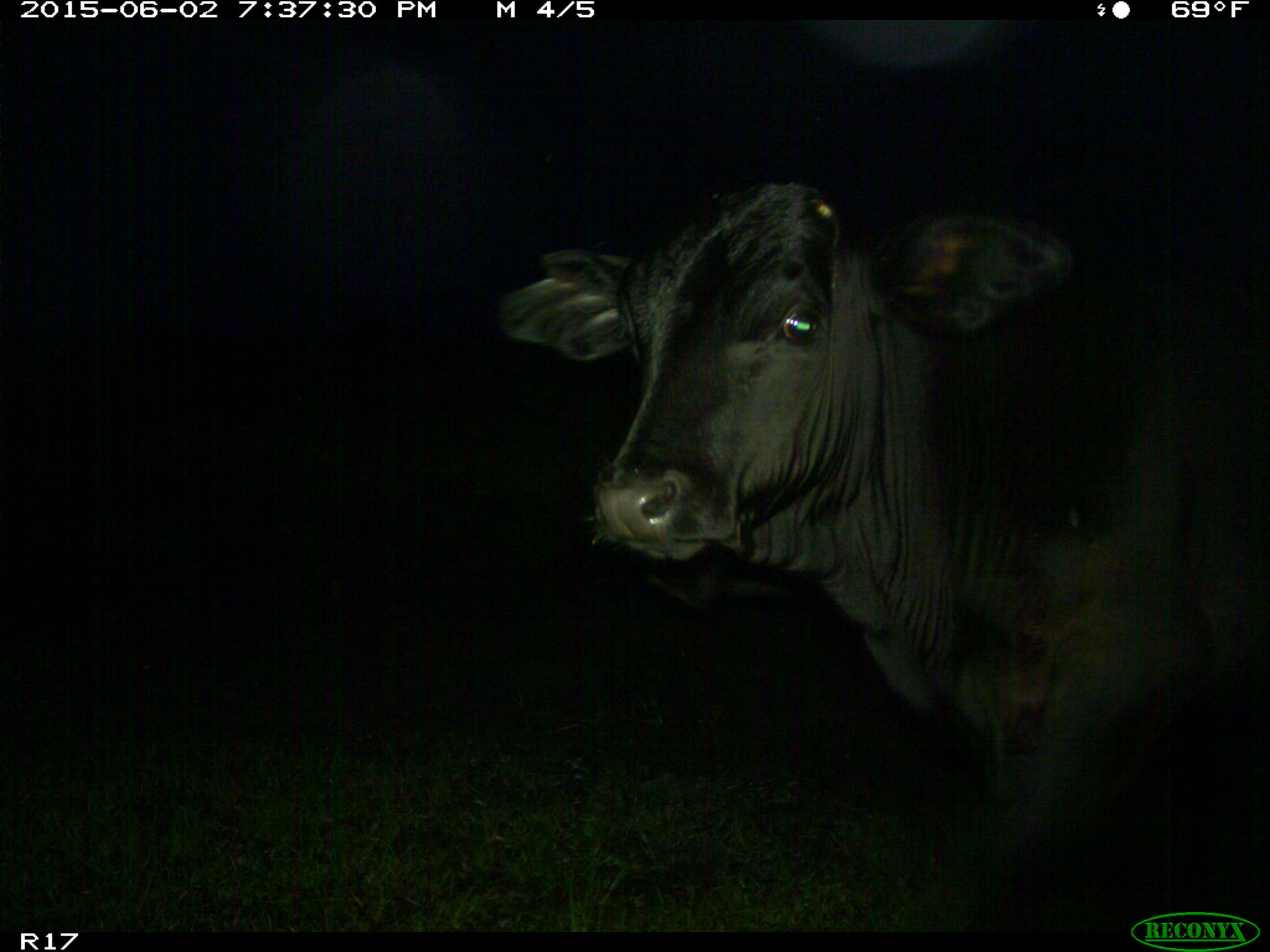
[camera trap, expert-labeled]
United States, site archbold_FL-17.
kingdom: Animalia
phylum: Chordata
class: Mammalia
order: Artiodactyla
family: Bovidae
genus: Bos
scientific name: Bos taurus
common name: domestic cow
Bos taurus (domestic cow).